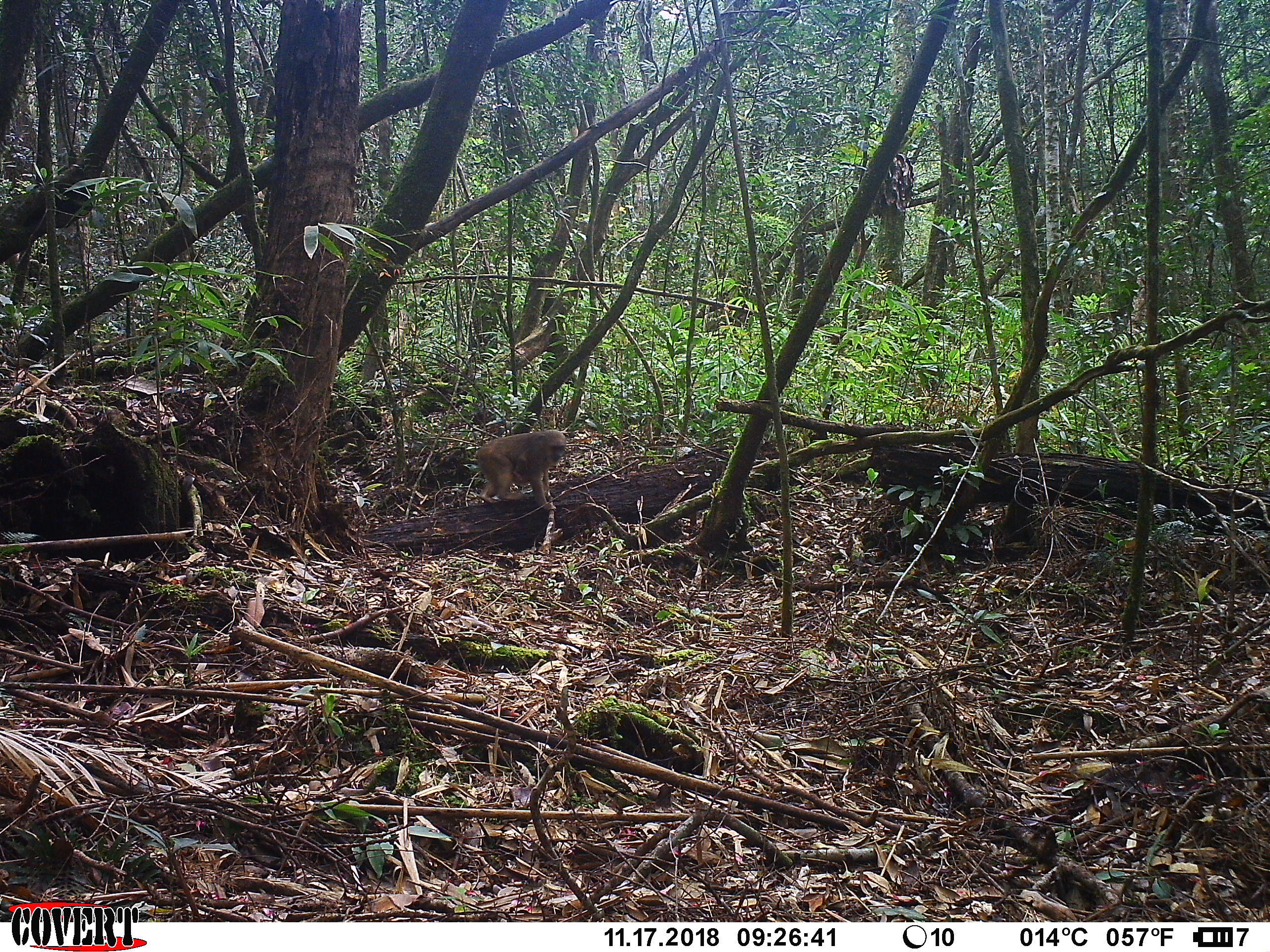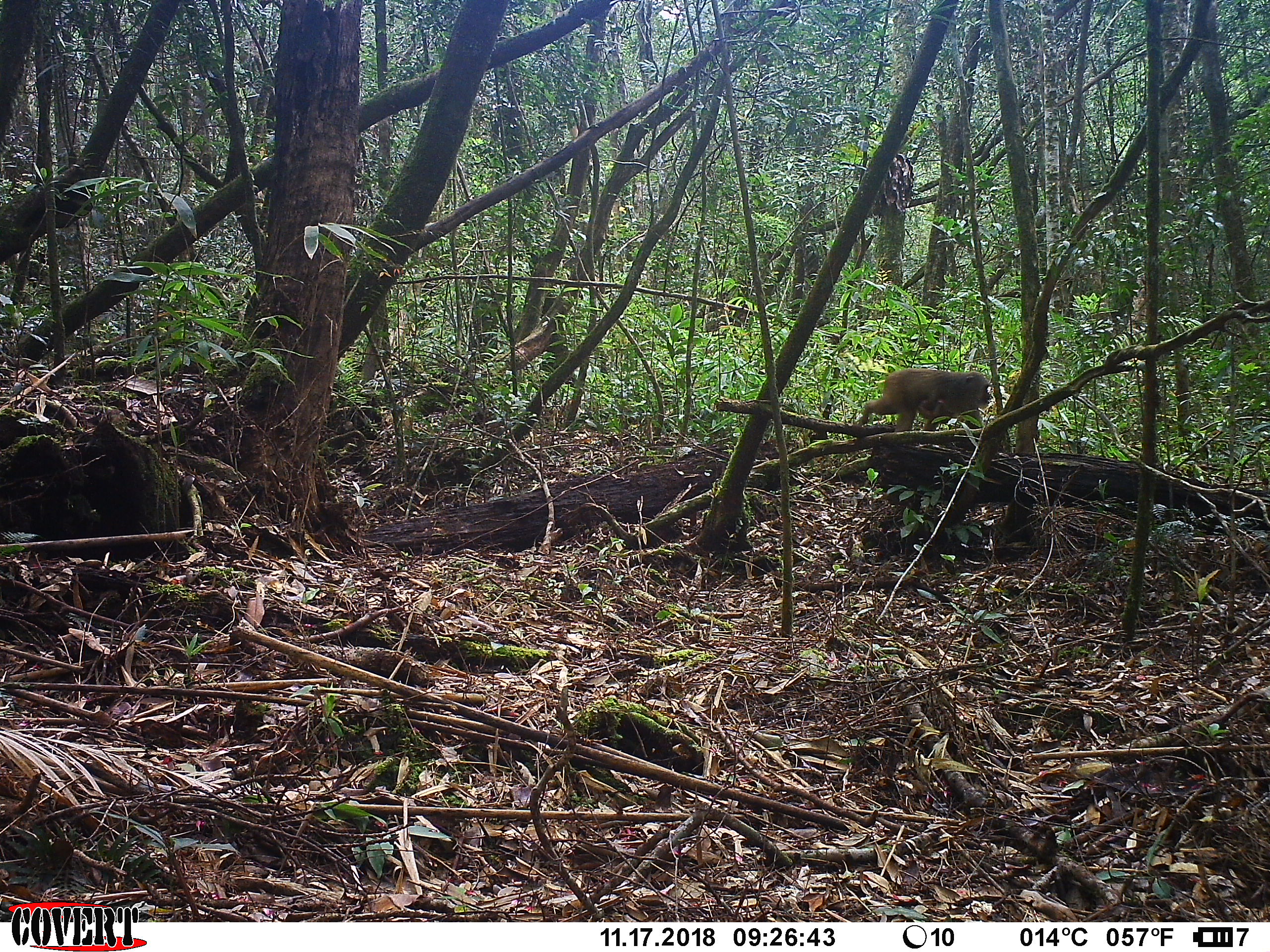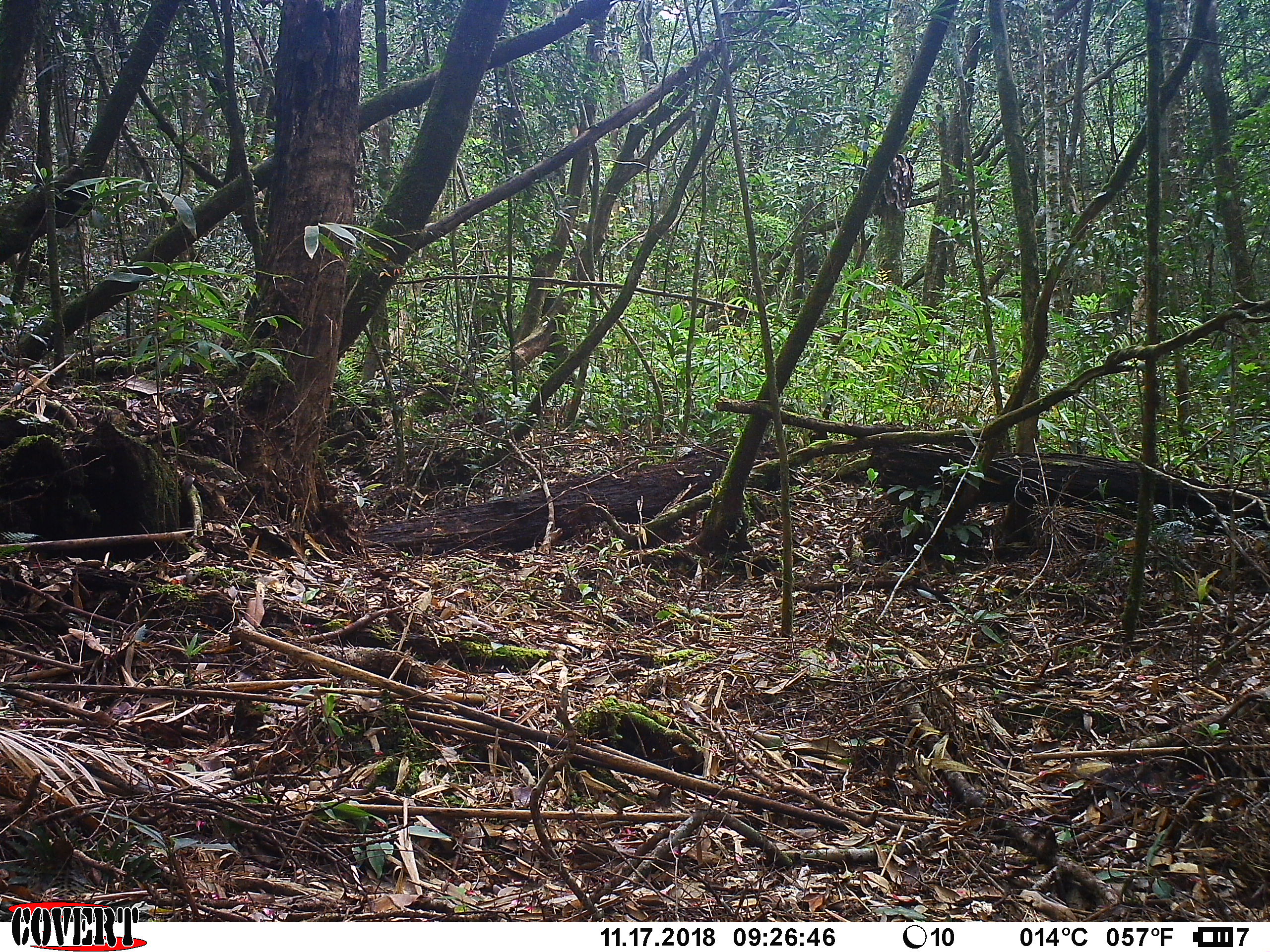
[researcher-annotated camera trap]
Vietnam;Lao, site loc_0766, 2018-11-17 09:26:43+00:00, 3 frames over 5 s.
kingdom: Animalia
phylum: Chordata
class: Mammalia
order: Primates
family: Cercopithecidae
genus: Macaca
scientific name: Macaca arctoides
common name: stump-tailed macaque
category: stump tailed macaque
Stump tailed macaque (stump-tailed macaque) (Macaca arctoides). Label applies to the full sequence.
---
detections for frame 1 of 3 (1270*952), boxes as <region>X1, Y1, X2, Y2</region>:
stump tailed macaque: <region>475, 429, 566, 511</region>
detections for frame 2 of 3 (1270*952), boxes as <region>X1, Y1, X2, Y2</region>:
stump tailed macaque: <region>859, 368, 993, 432</region>